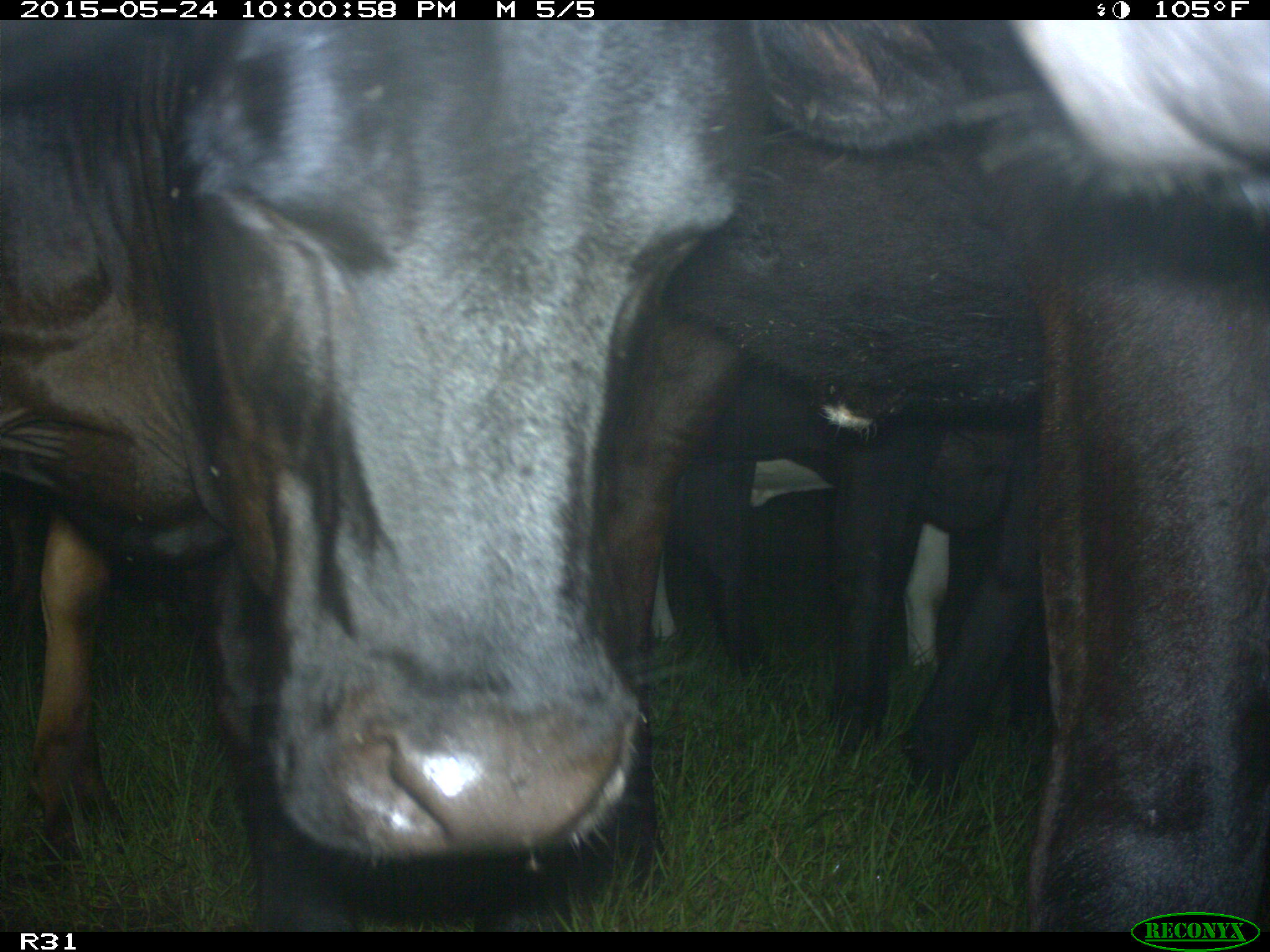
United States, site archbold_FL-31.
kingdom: Animalia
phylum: Chordata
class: Mammalia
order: Artiodactyla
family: Bovidae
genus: Bos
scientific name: Bos taurus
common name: domestic cow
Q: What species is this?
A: Bos taurus (domestic cow).